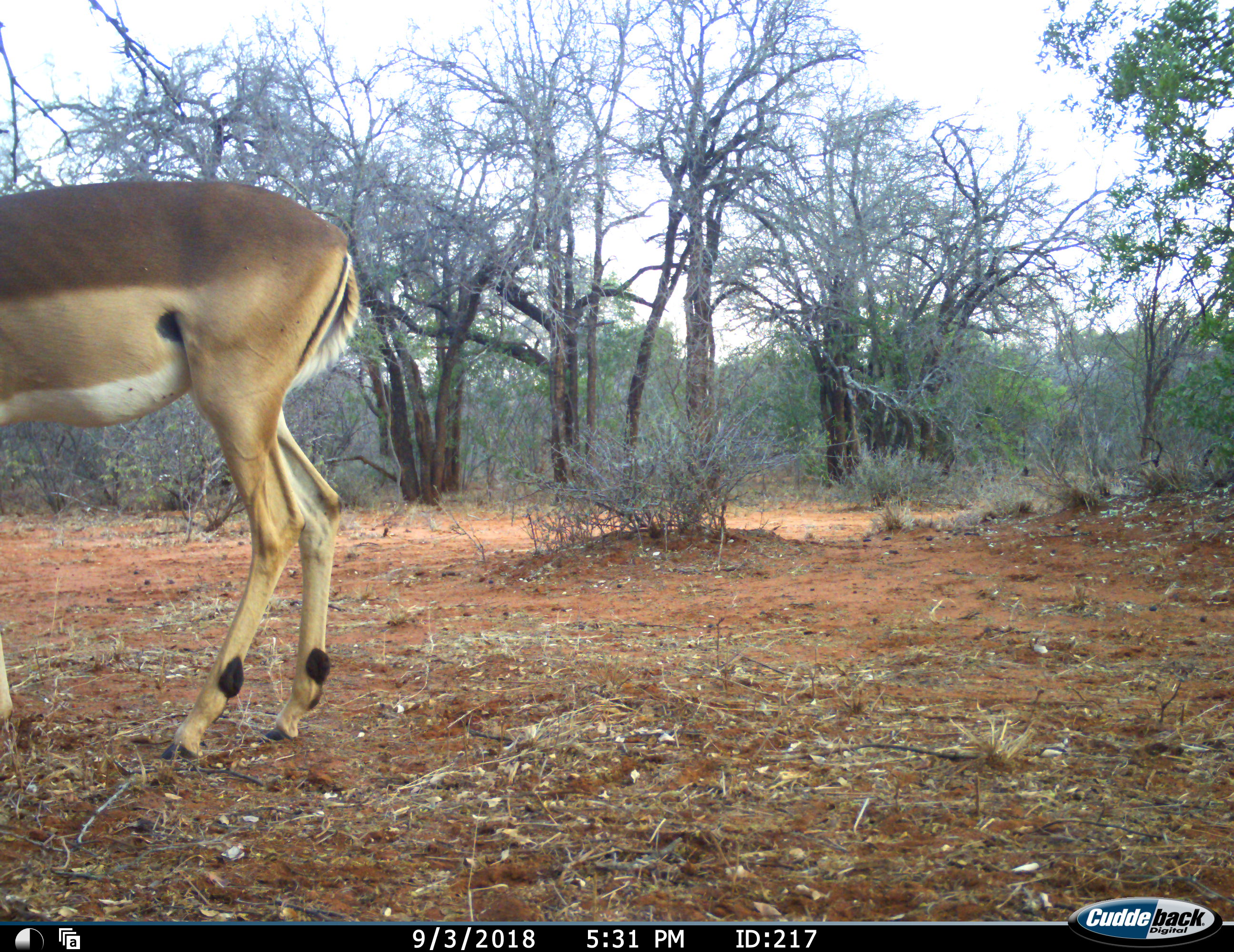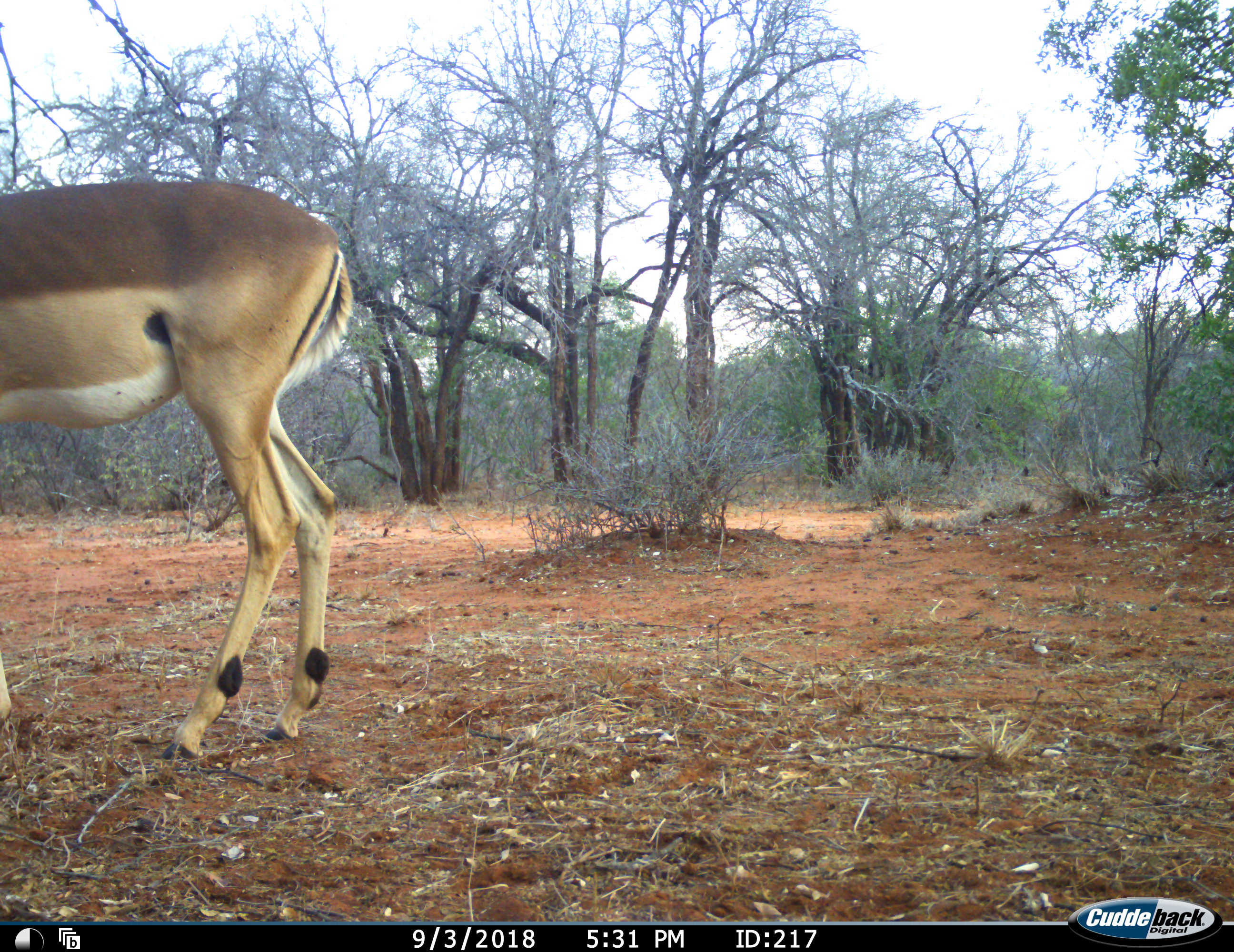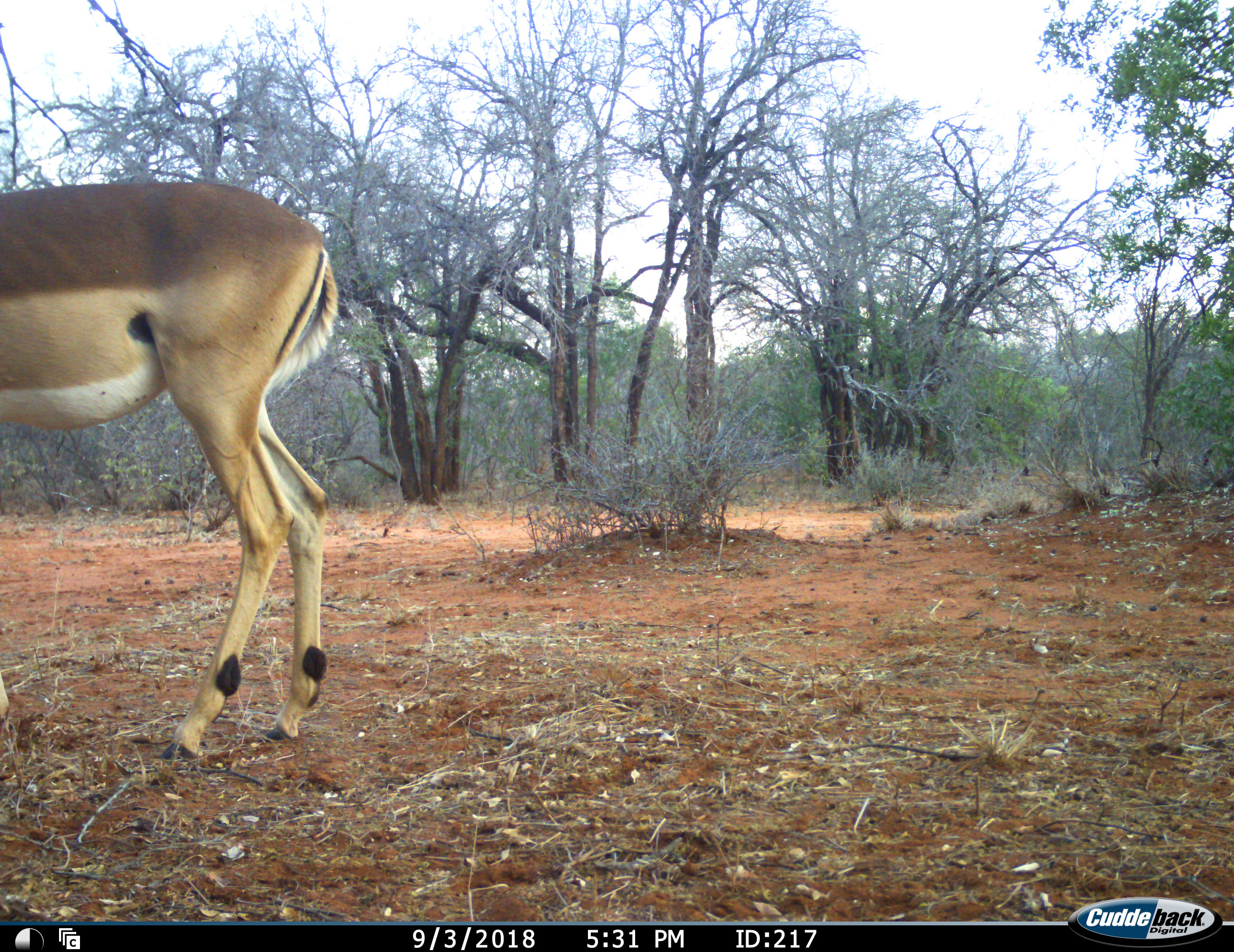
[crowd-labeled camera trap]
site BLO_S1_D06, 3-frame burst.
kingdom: Animalia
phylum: Chordata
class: Mammalia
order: Artiodactyla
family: Bovidae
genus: Aepyceros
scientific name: Aepyceros melampus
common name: impala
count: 1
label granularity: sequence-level